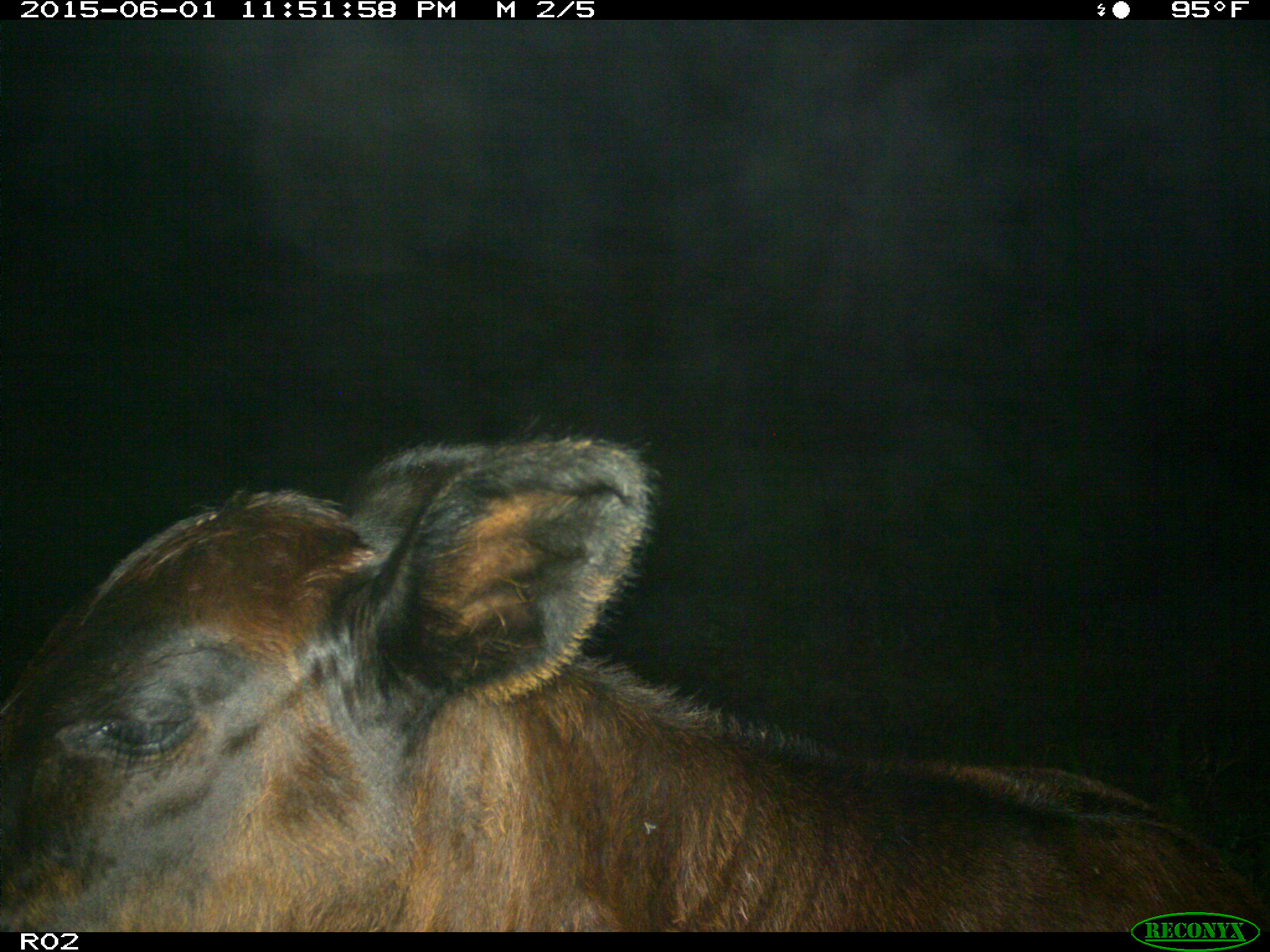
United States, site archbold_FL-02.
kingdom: Animalia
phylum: Chordata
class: Mammalia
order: Artiodactyla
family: Bovidae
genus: Bos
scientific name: Bos taurus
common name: domestic cow